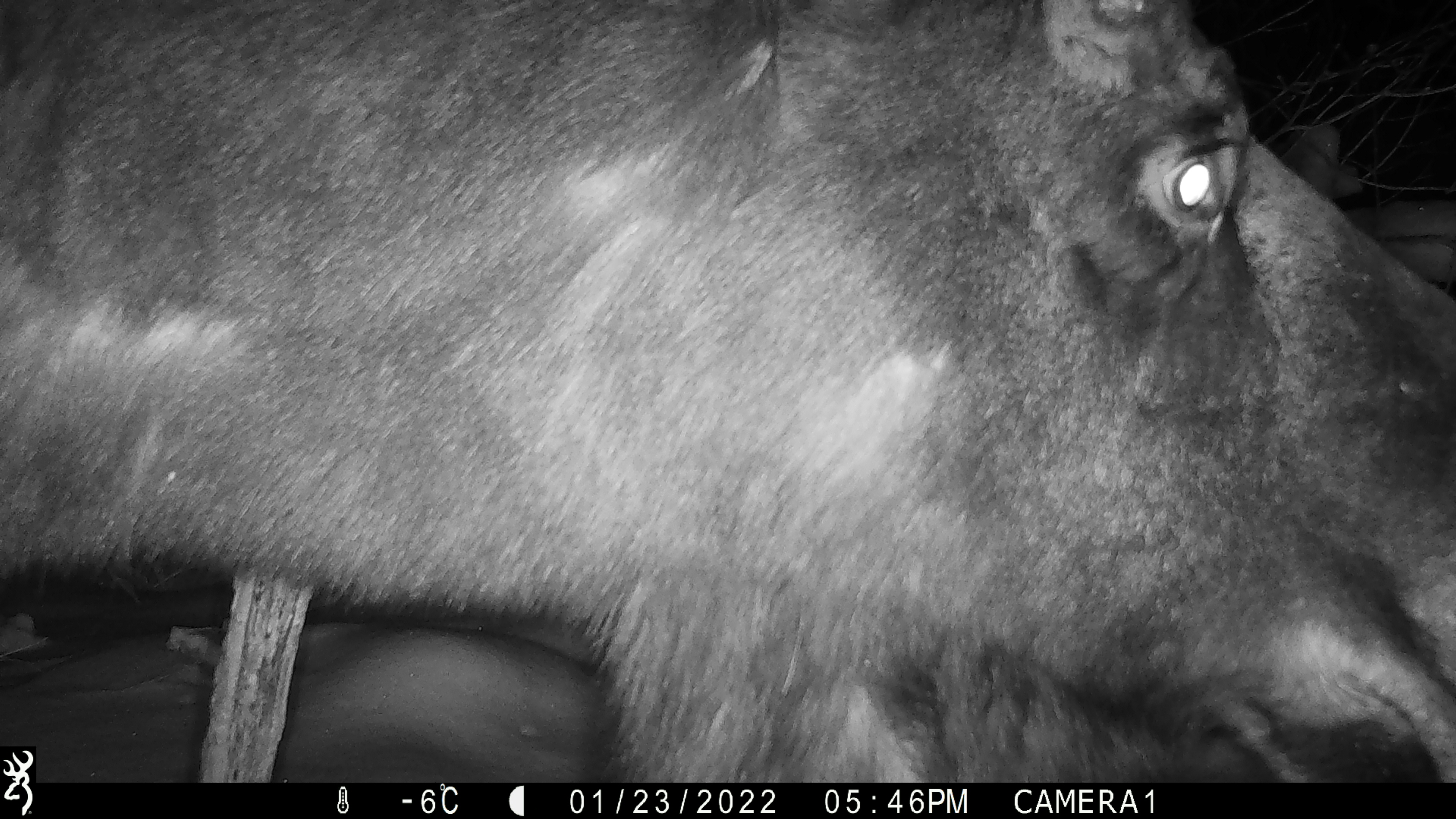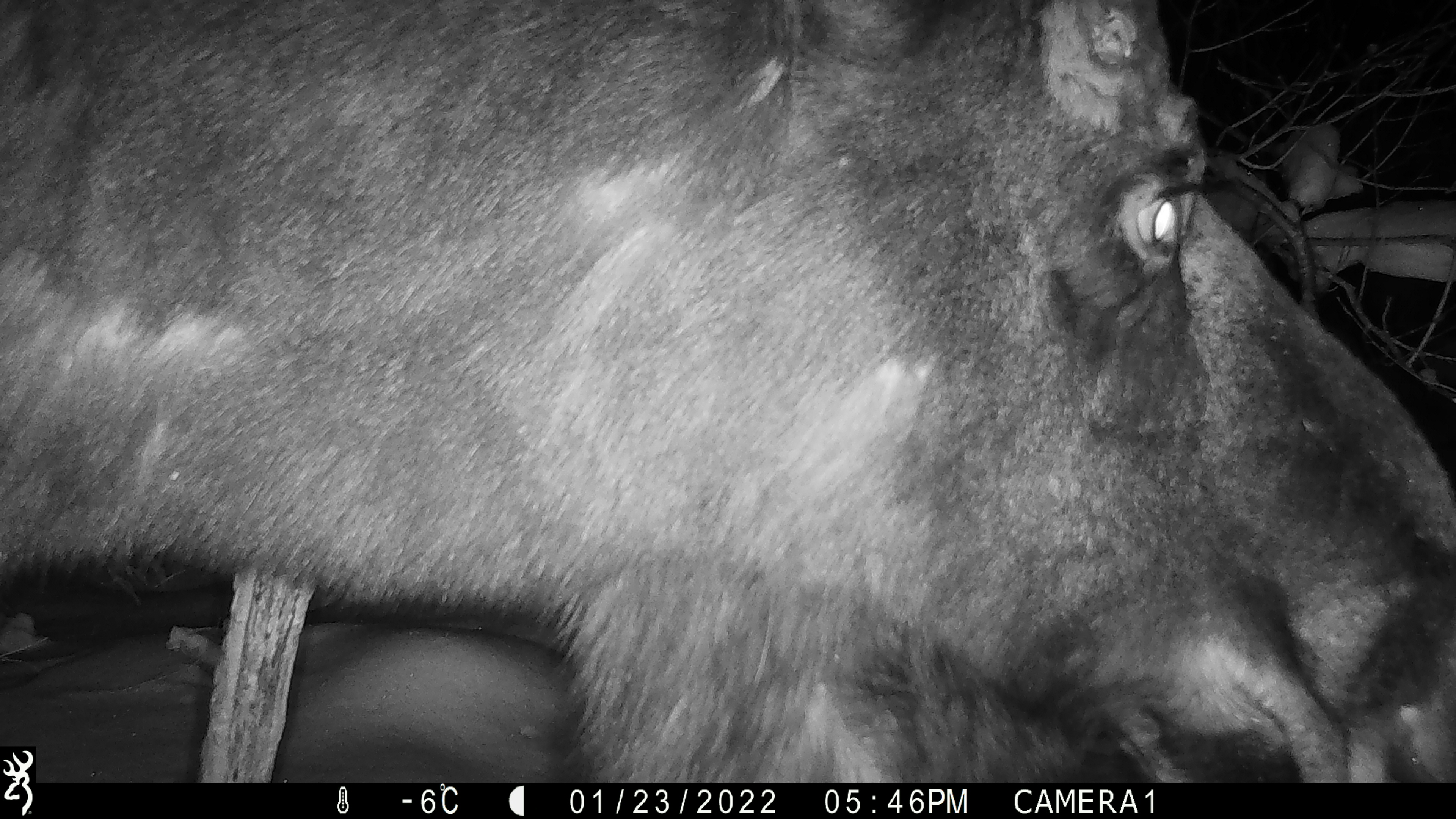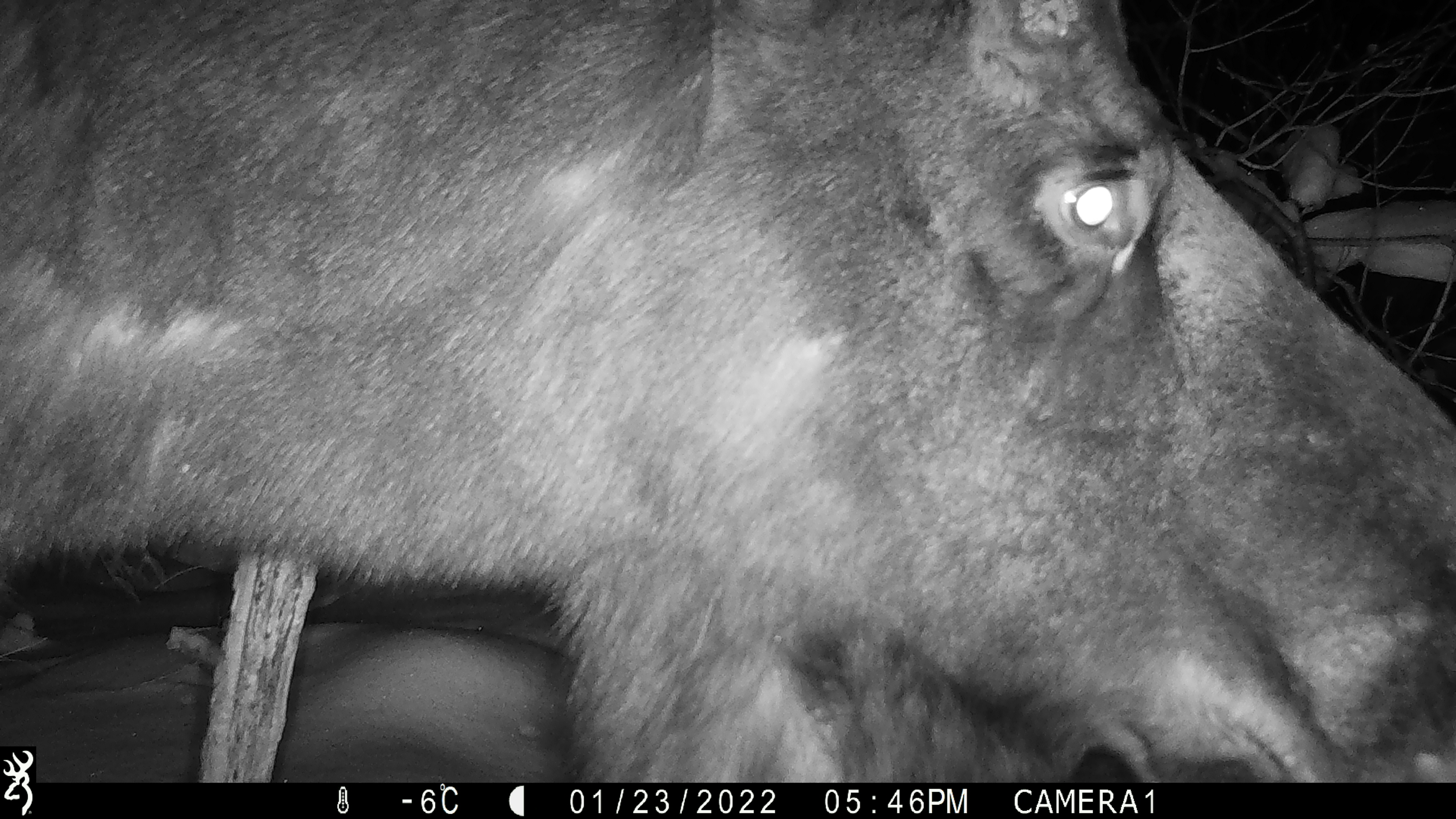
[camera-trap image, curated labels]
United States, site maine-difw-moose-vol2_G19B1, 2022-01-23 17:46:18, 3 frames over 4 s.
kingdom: Animalia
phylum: Chordata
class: Mammalia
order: Artiodactyla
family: Cervidae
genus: Alces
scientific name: Alces alces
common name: moose